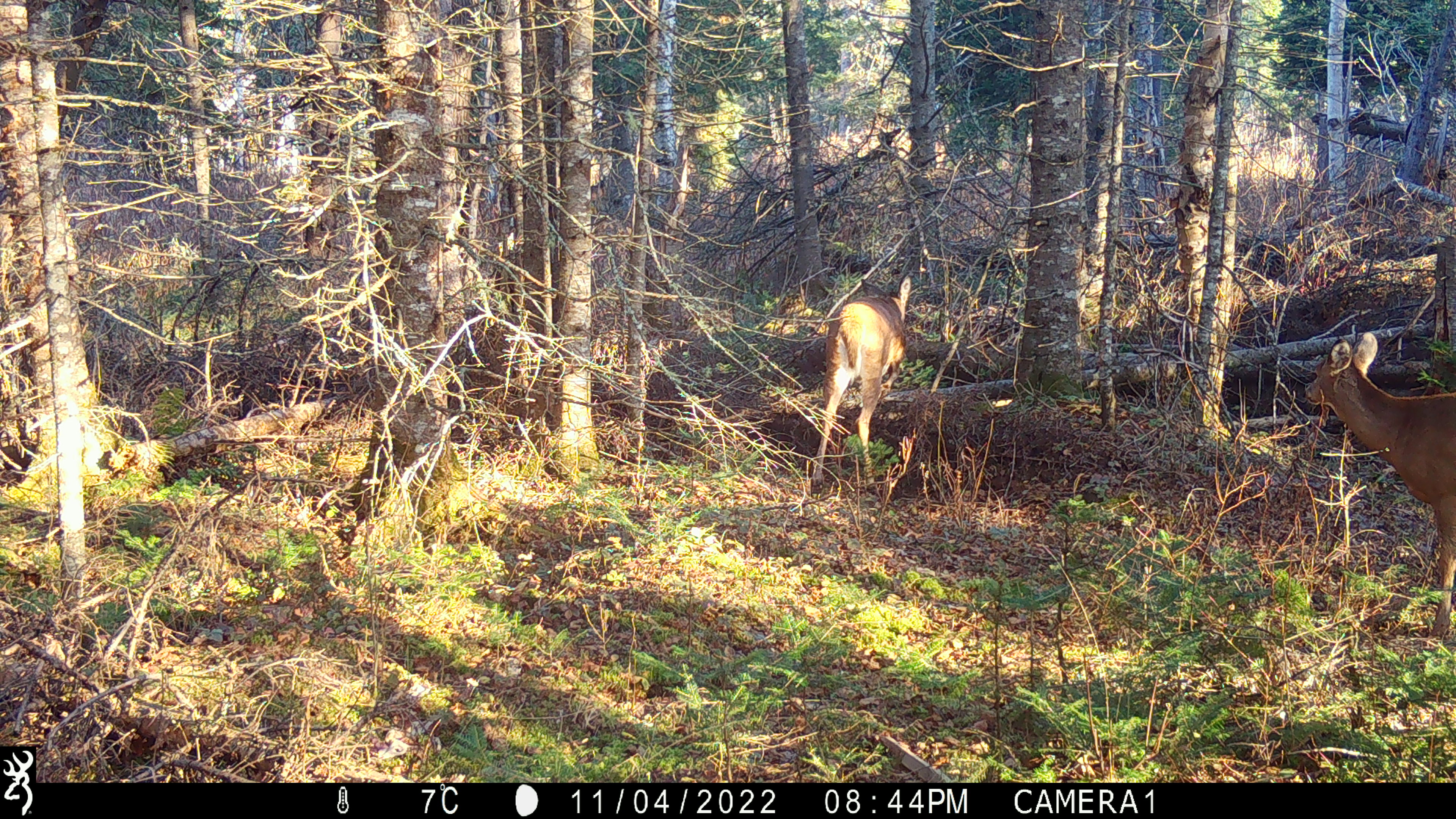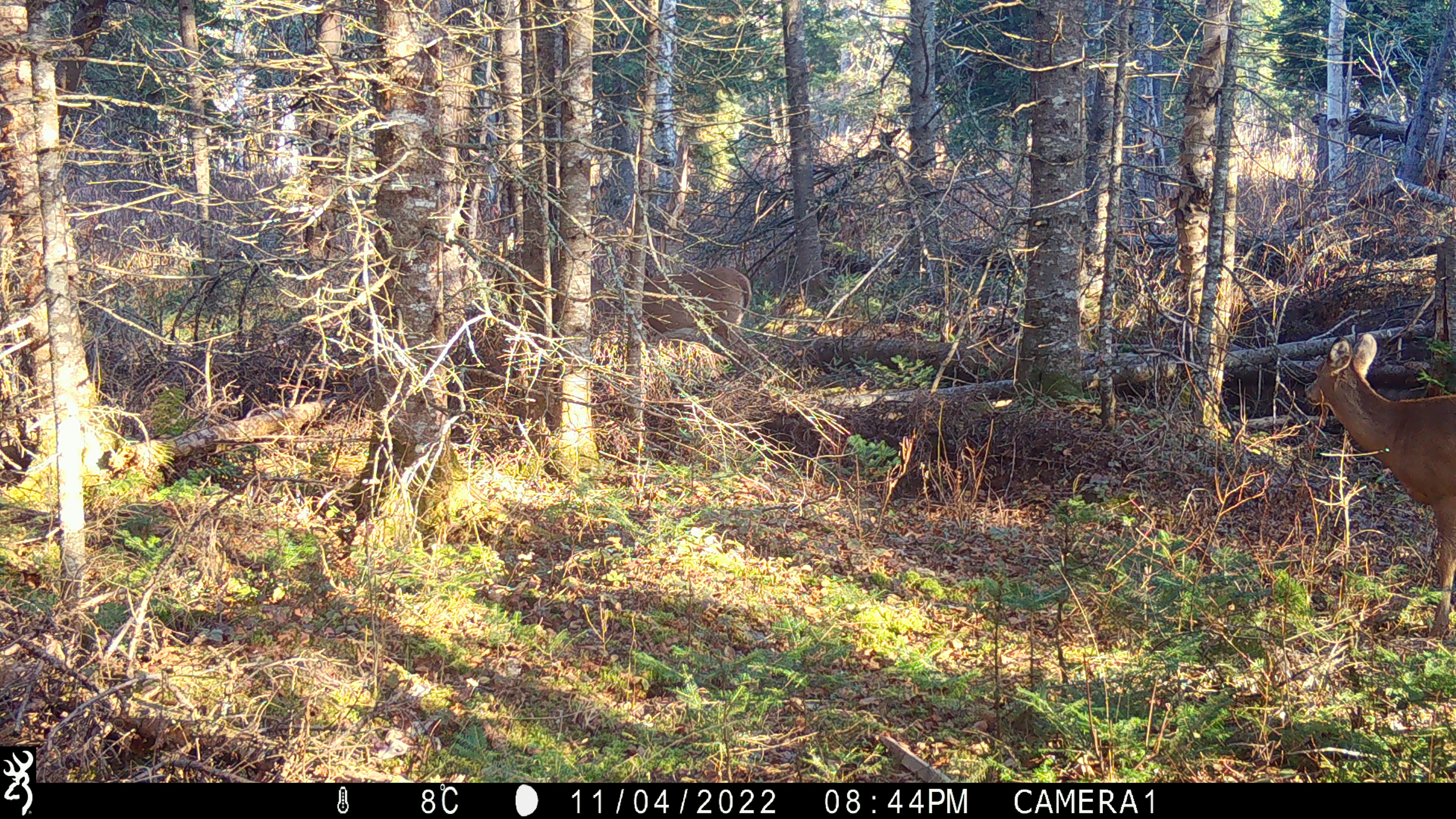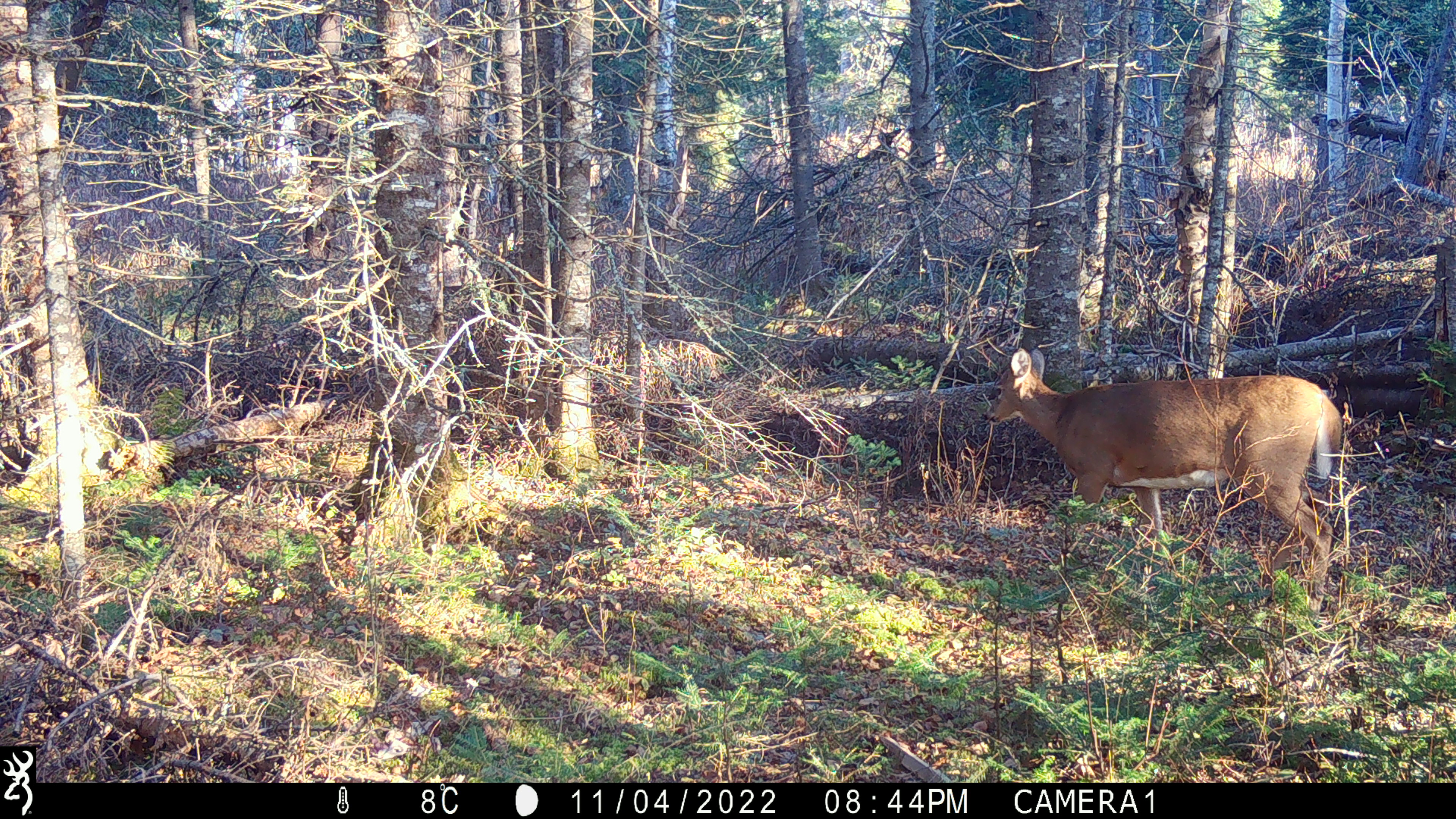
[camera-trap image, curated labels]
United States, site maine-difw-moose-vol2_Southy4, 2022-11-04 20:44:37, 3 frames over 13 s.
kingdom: Animalia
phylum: Chordata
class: Mammalia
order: Artiodactyla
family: Cervidae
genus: Odocoileus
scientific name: Odocoileus virginianus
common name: white-tailed deer